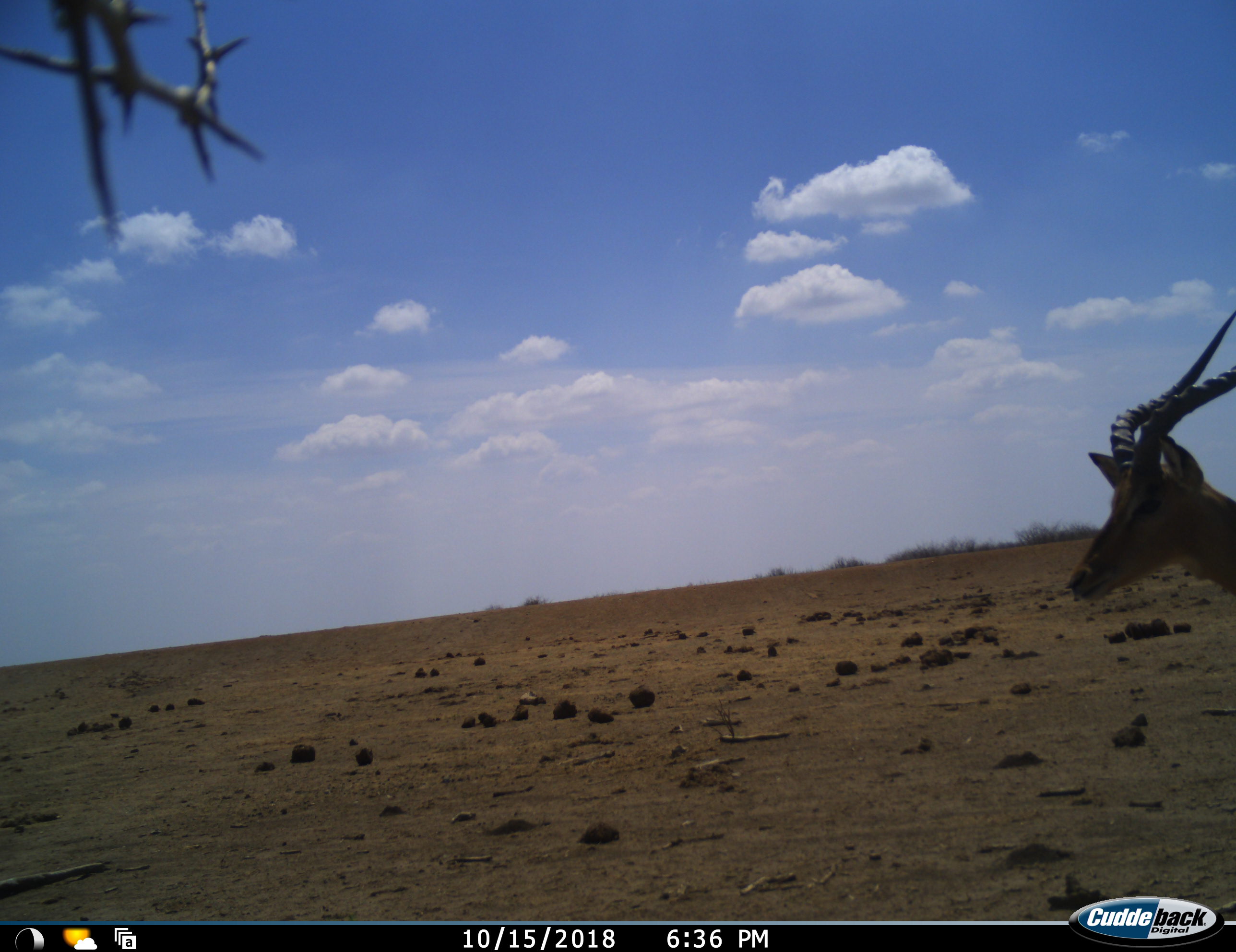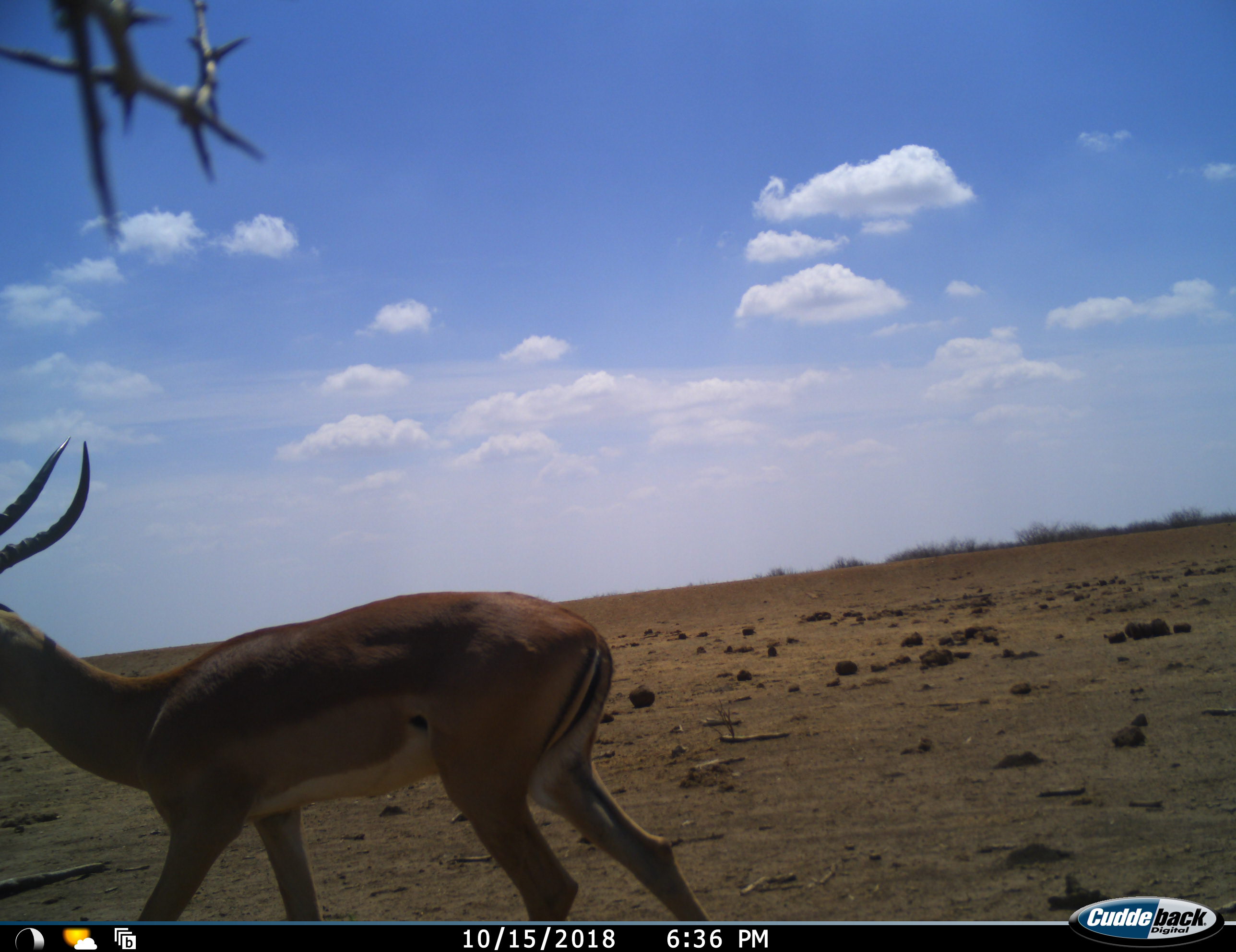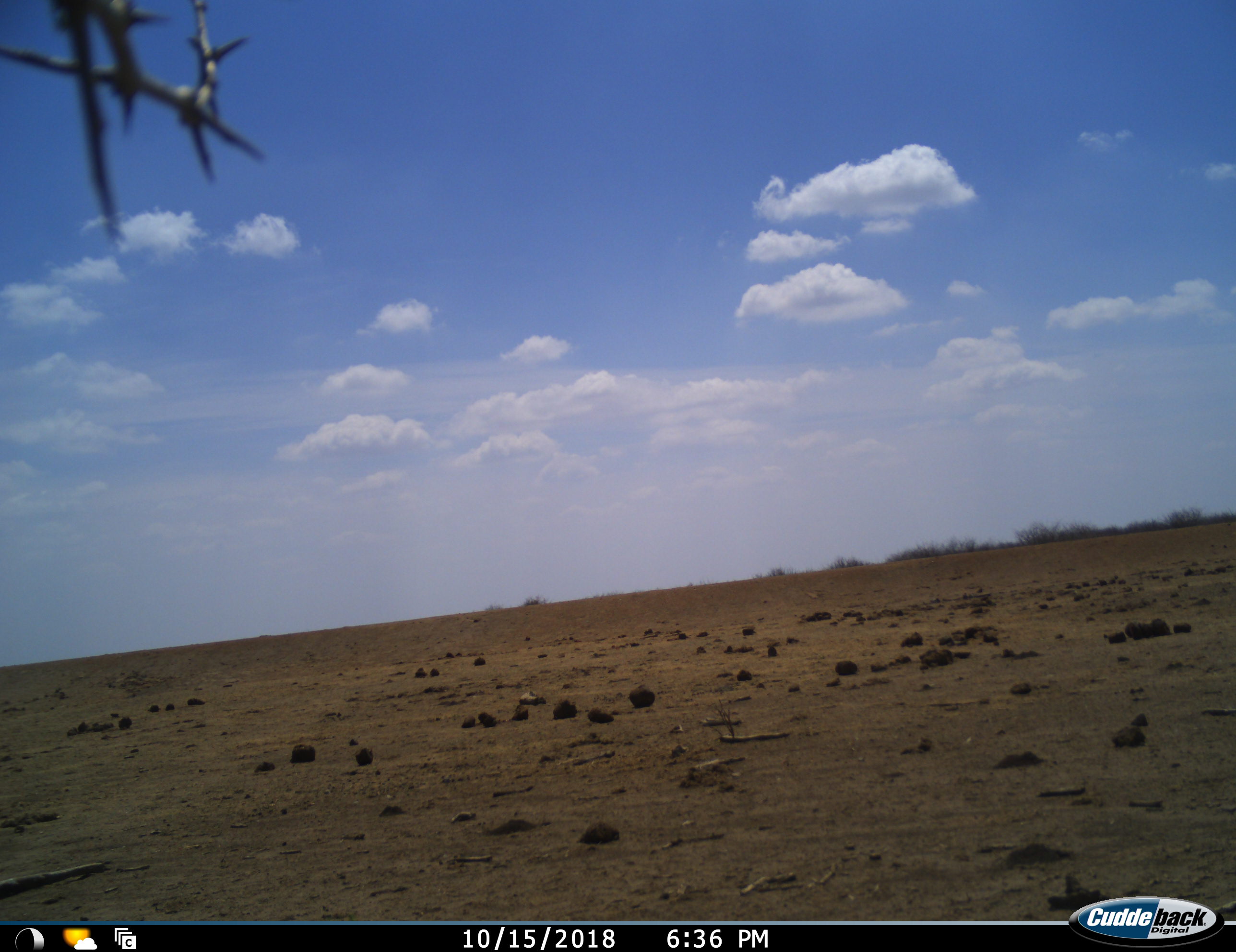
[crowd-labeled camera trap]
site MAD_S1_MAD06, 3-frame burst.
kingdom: Animalia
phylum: Chordata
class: Mammalia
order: Artiodactyla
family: Bovidae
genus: Aepyceros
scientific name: Aepyceros melampus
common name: impala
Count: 1.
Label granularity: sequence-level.